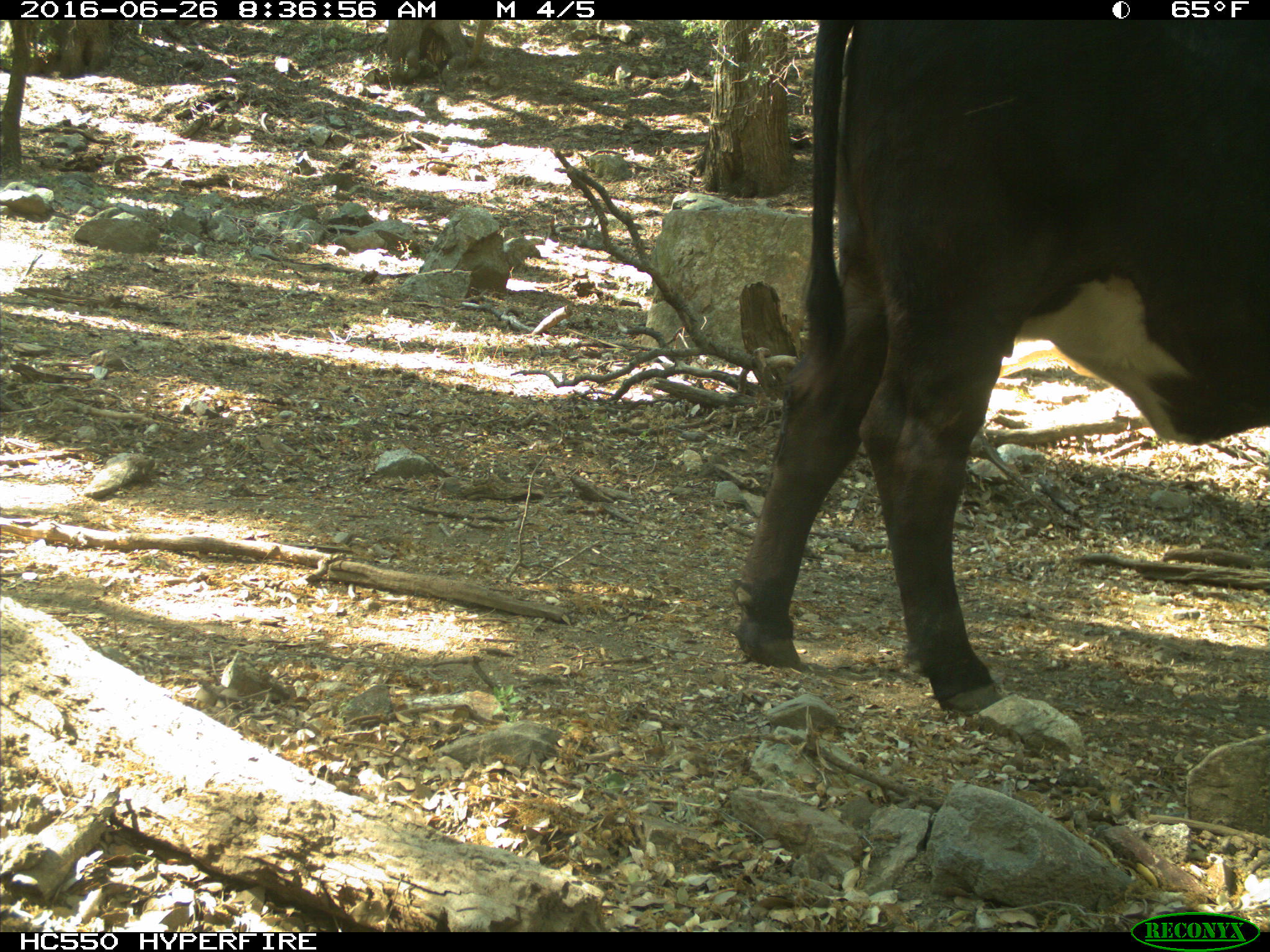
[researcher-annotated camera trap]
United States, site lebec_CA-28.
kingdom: Animalia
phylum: Chordata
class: Mammalia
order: Artiodactyla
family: Bovidae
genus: Bos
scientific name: Bos taurus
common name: domestic cow